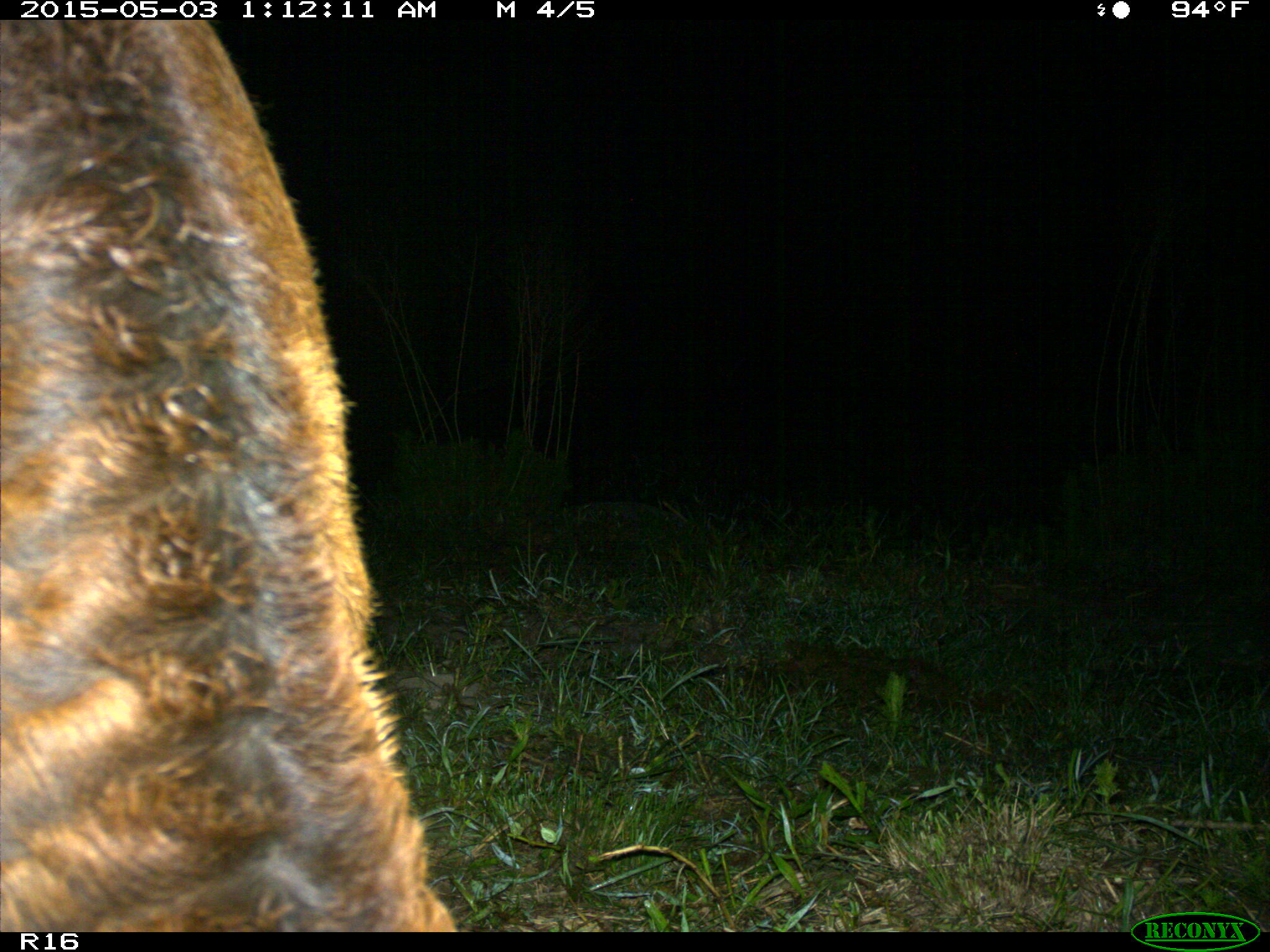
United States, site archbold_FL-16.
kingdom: Animalia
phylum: Chordata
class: Mammalia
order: Artiodactyla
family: Bovidae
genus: Bos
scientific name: Bos taurus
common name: domestic cow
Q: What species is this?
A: Bos taurus (domestic cow).